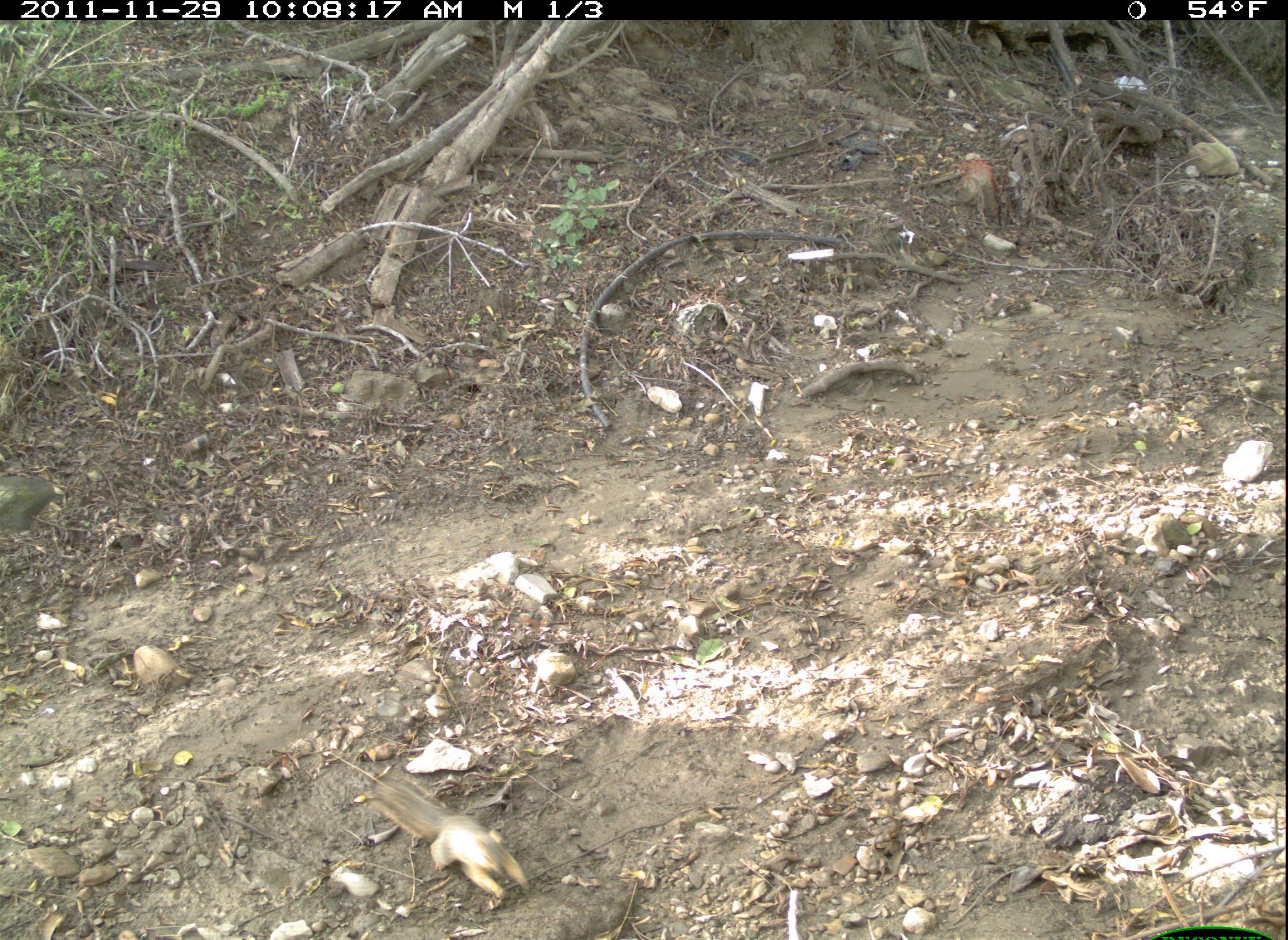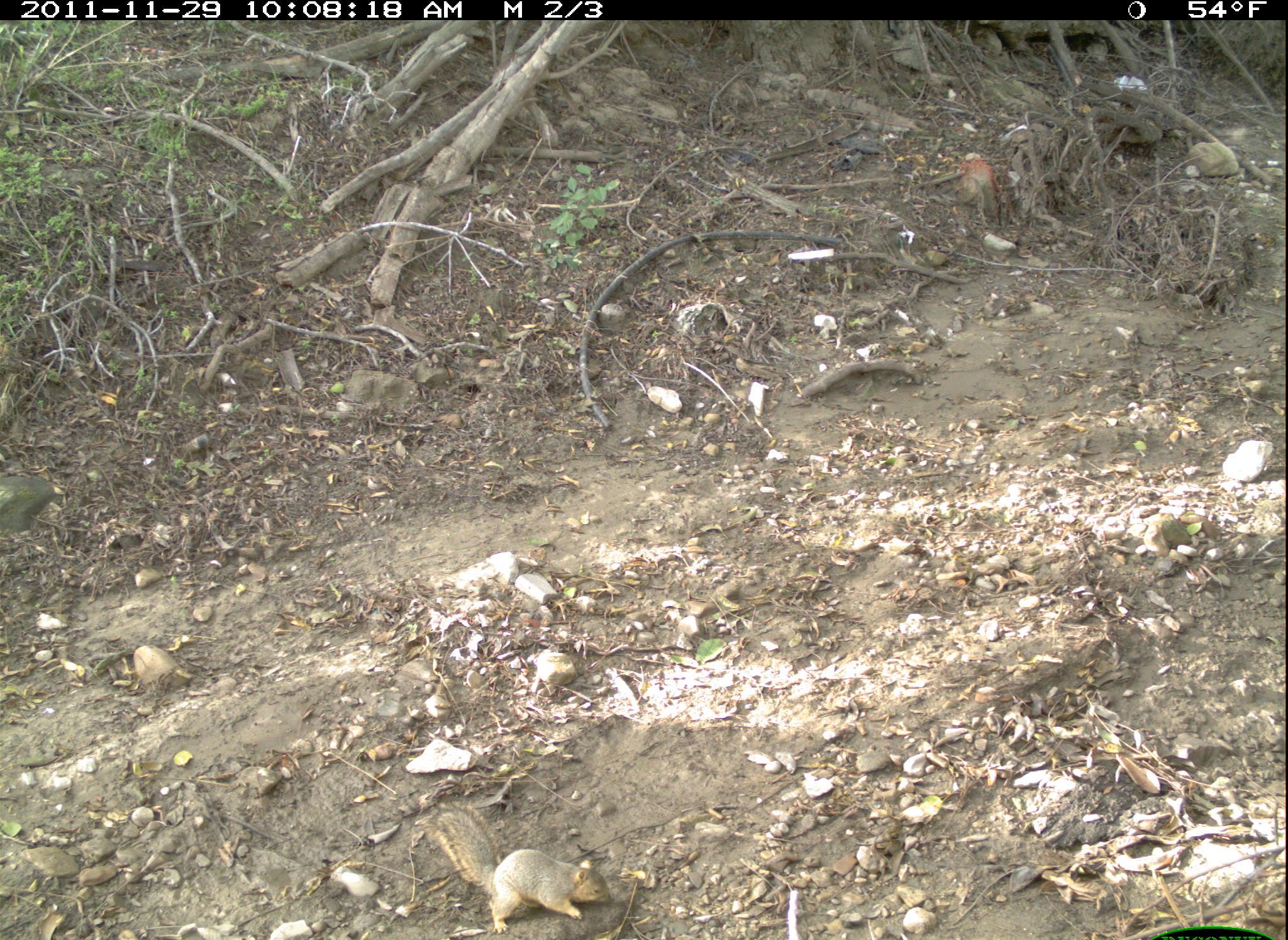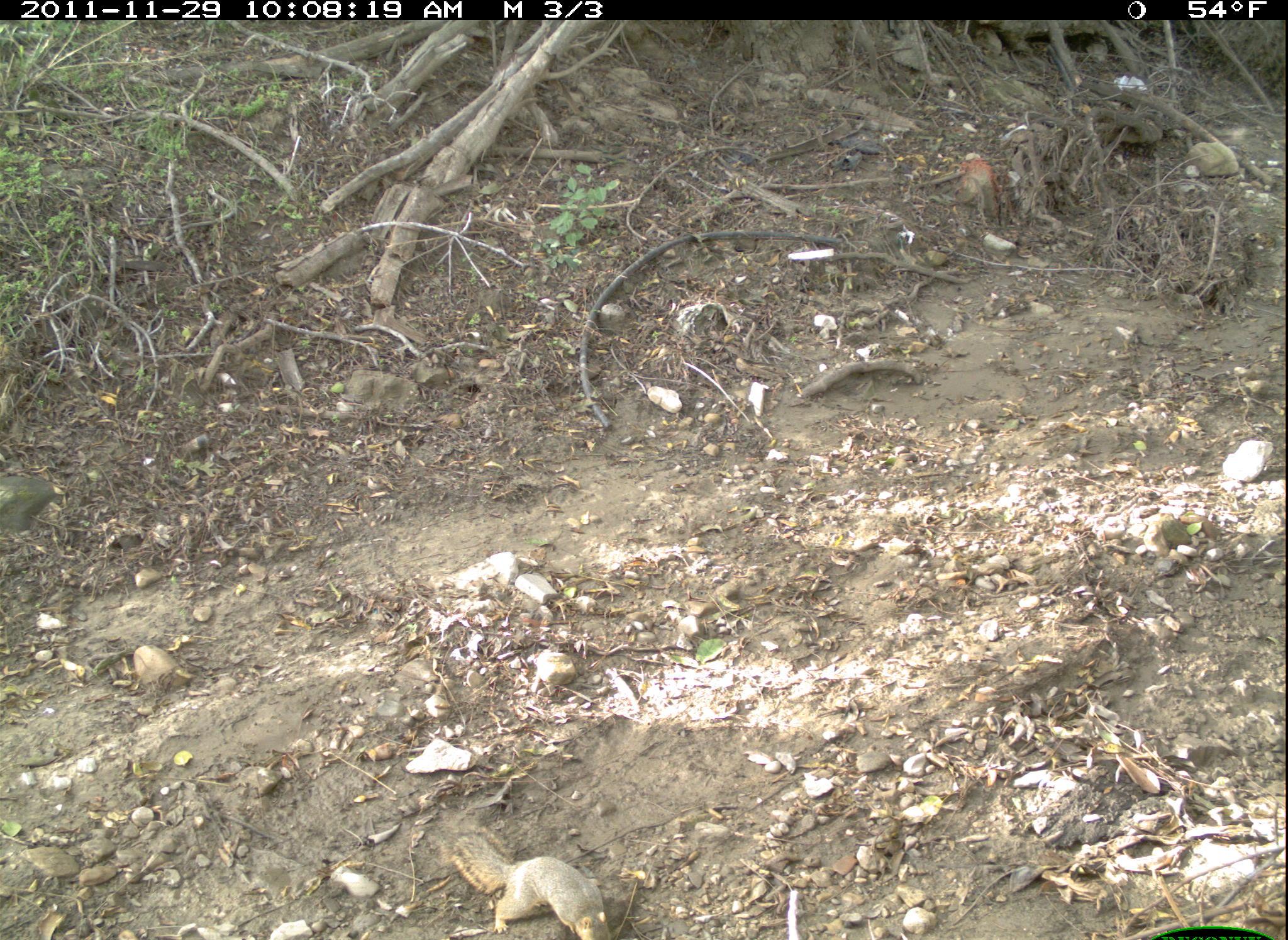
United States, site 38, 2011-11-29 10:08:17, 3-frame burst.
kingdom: Animalia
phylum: Chordata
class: Mammalia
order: Rodentia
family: Sciuridae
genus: Sciurus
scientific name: Sciurus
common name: squirrel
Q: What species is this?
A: Squirrel (Sciurus).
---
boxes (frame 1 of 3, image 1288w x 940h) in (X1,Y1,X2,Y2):
squirrel: (361,770,547,913)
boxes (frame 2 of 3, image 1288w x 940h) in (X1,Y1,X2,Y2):
squirrel: (427,797,631,939)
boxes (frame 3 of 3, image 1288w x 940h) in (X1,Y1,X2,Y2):
squirrel: (449,838,626,937)